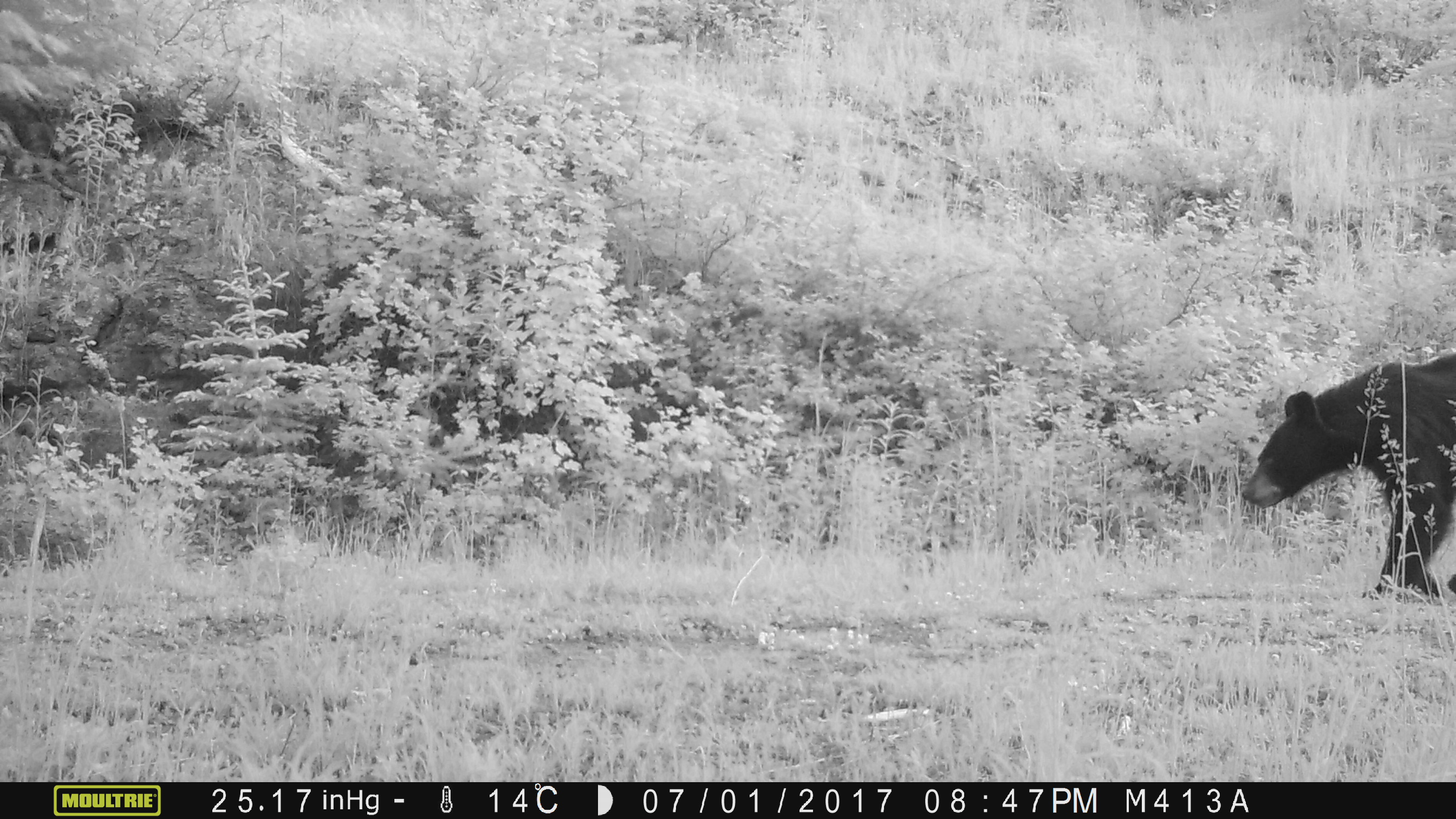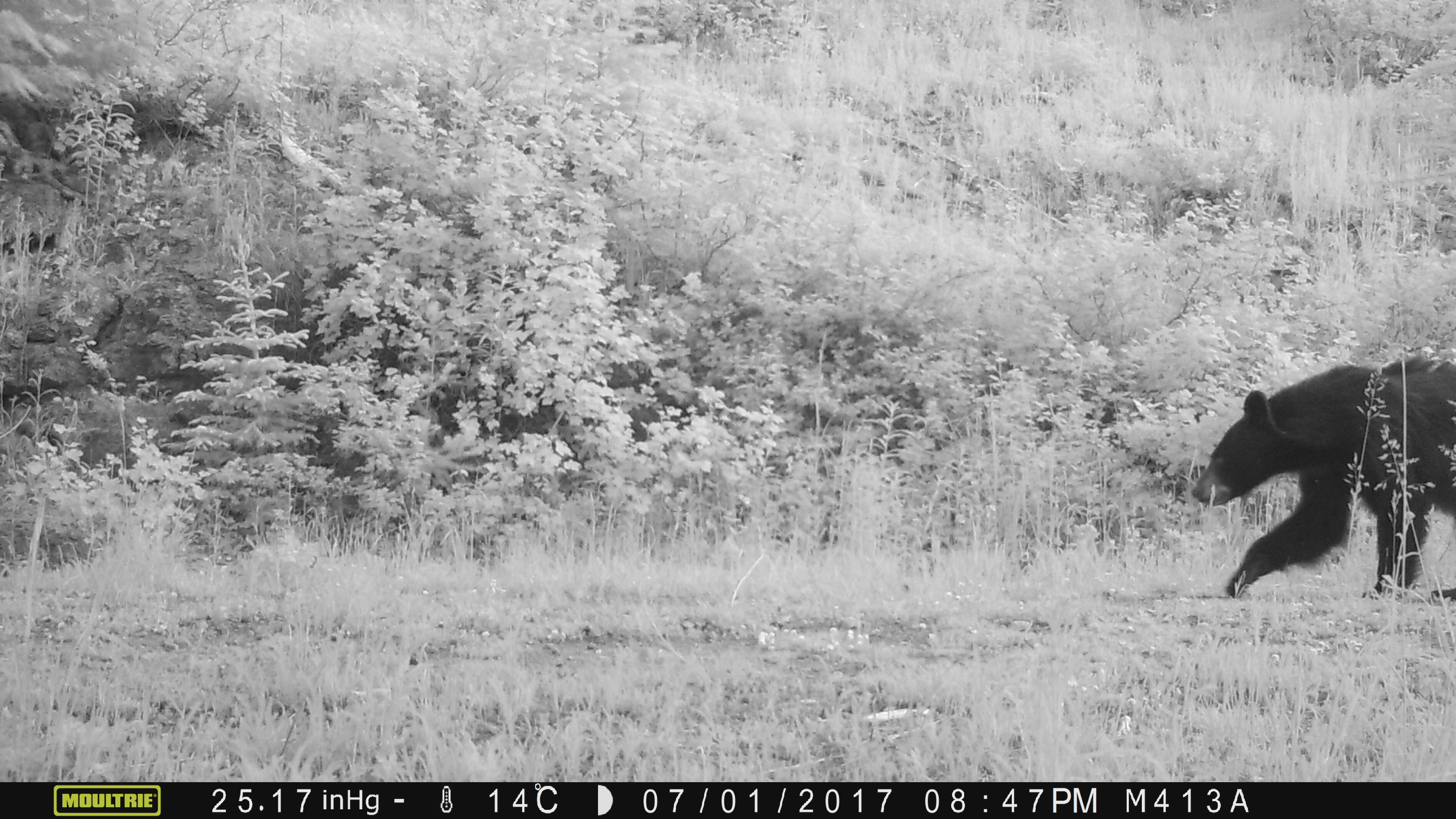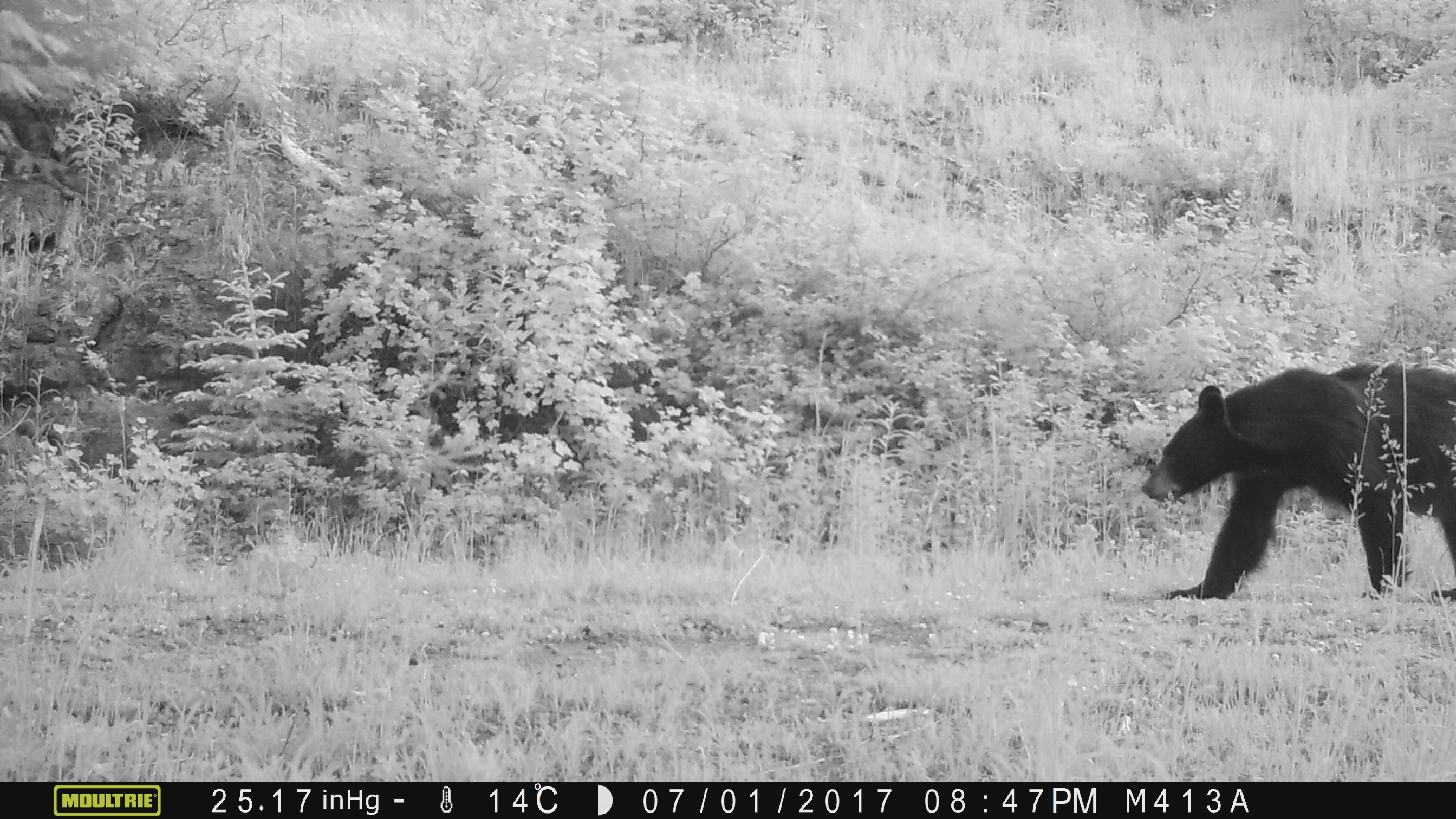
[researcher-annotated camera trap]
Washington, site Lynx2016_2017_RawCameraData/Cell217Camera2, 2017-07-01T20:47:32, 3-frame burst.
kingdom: Animalia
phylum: Chordata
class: Mammalia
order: Carnivora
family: Ursidae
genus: Ursus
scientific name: Ursus americanus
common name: american black bear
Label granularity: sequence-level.